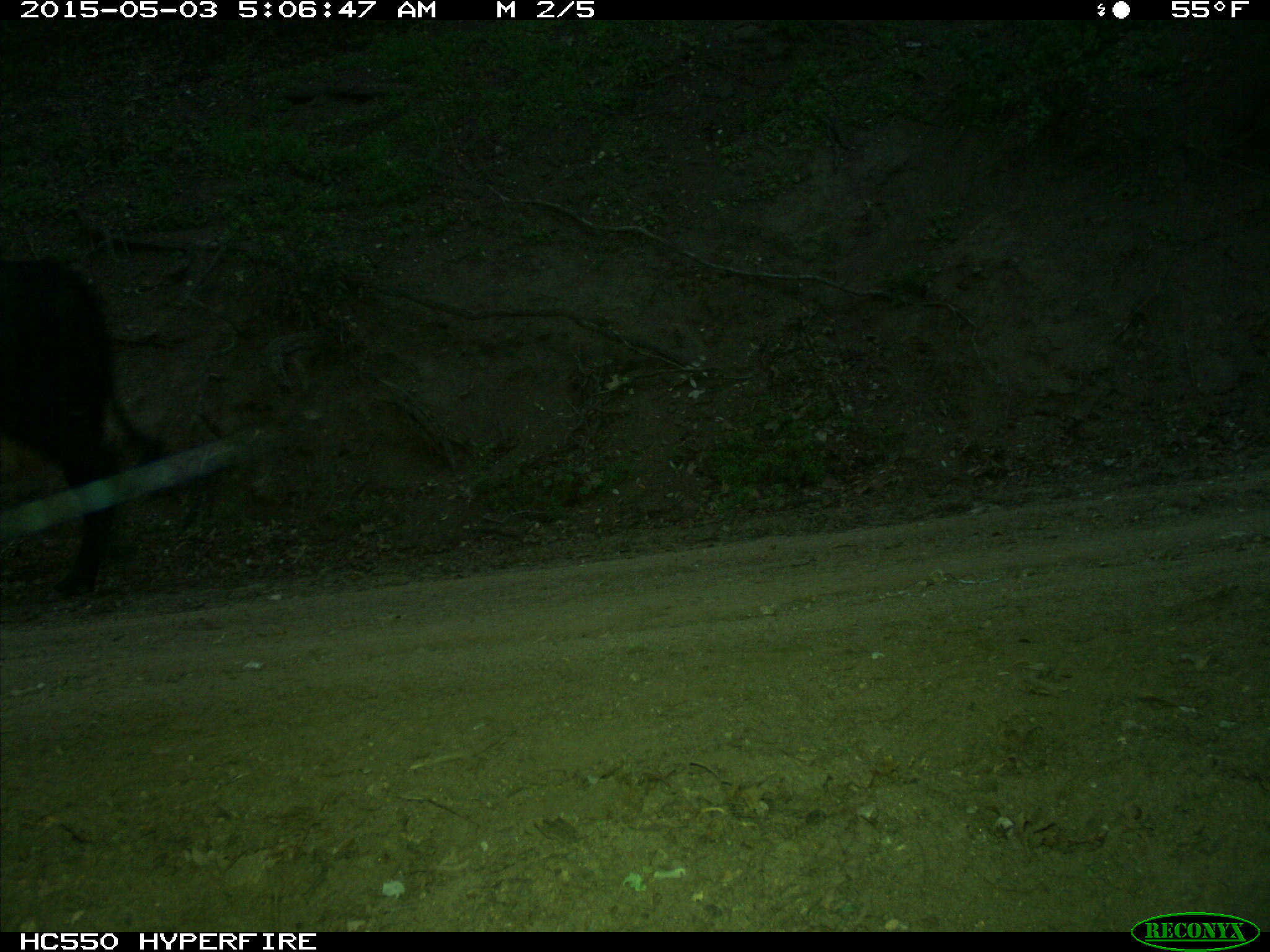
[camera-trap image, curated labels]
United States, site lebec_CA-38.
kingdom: Animalia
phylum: Chordata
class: Mammalia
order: Artiodactyla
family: Bovidae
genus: Bos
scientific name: Bos taurus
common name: domestic cow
Bos taurus (domestic cow).